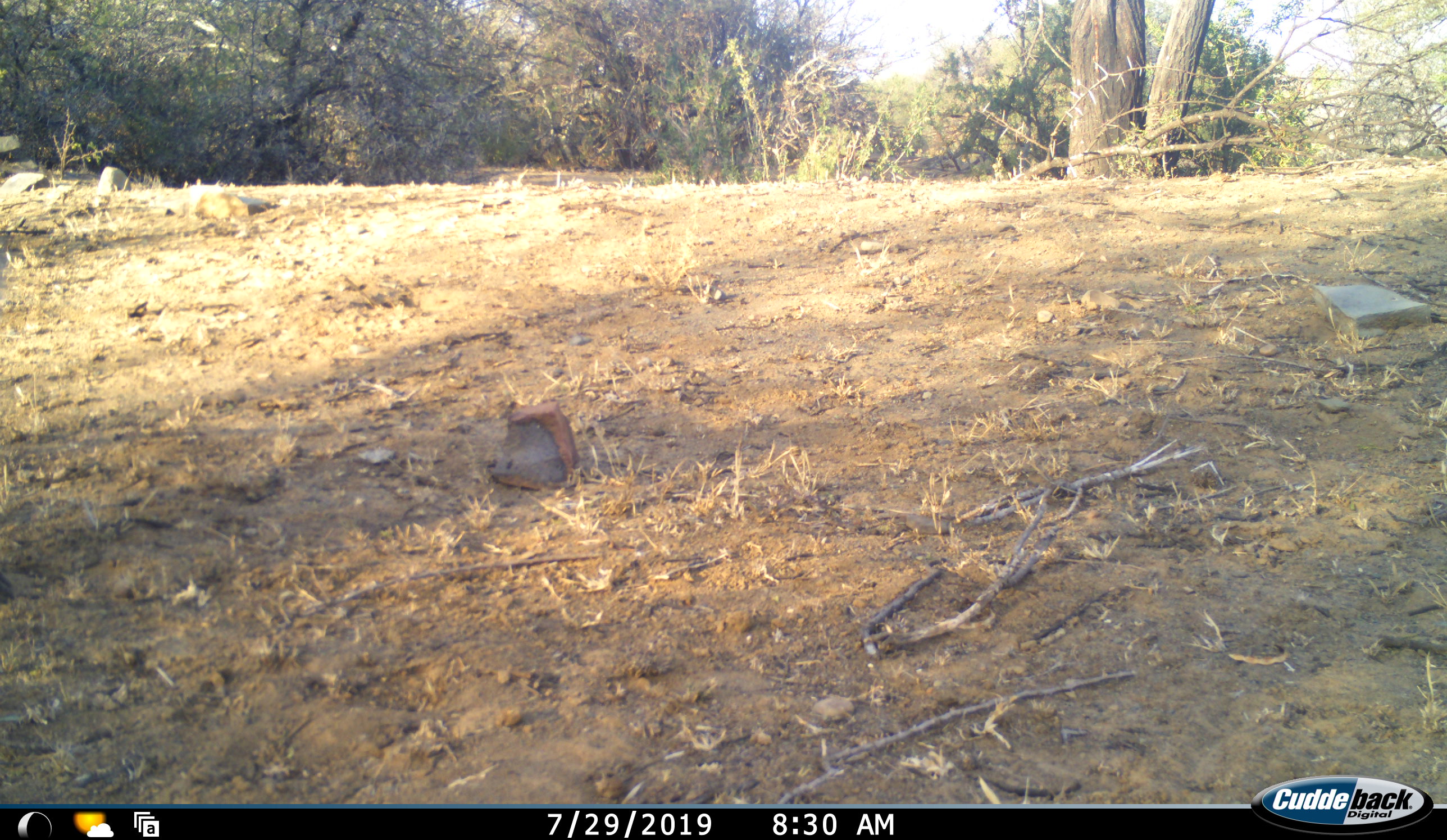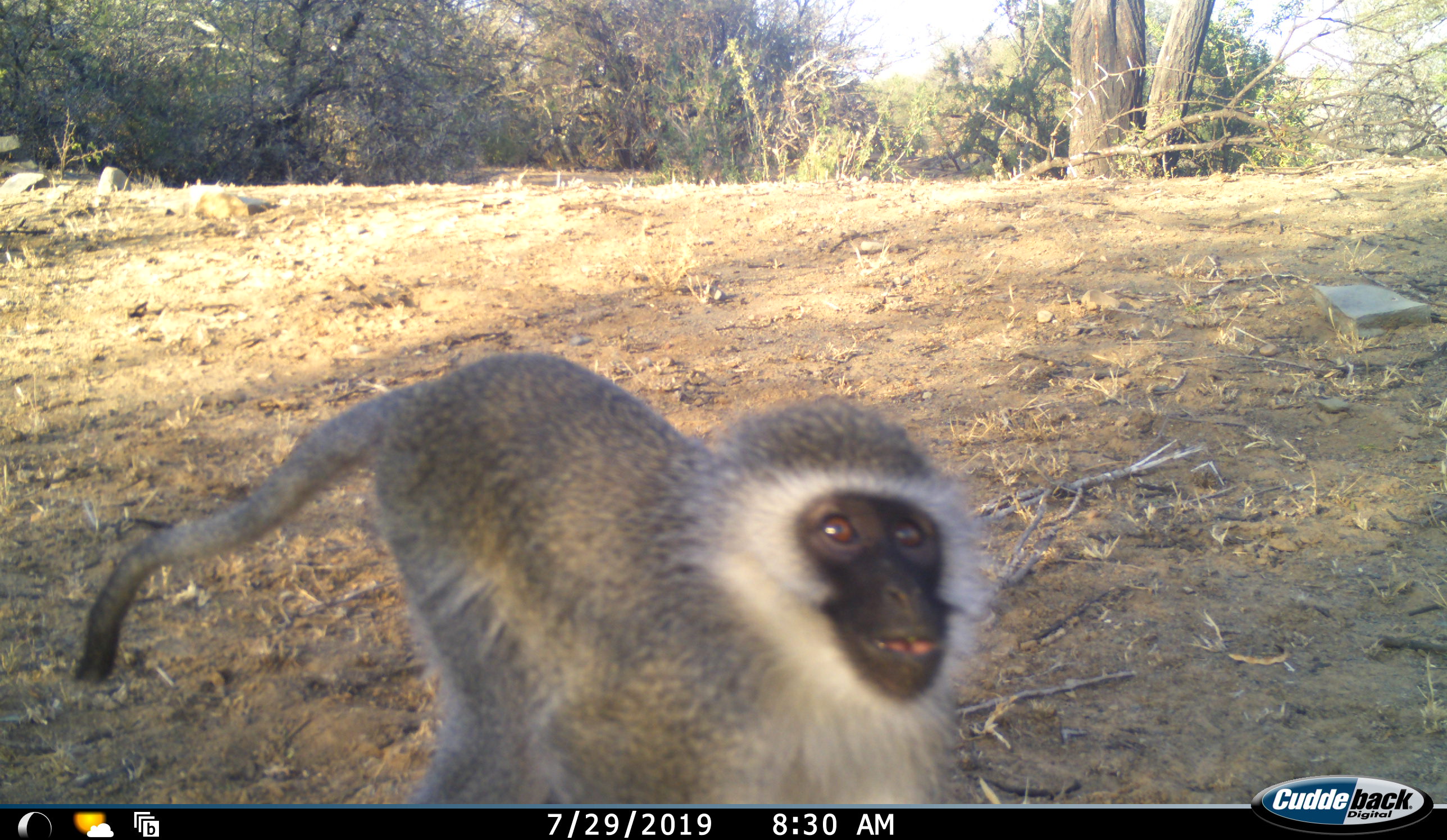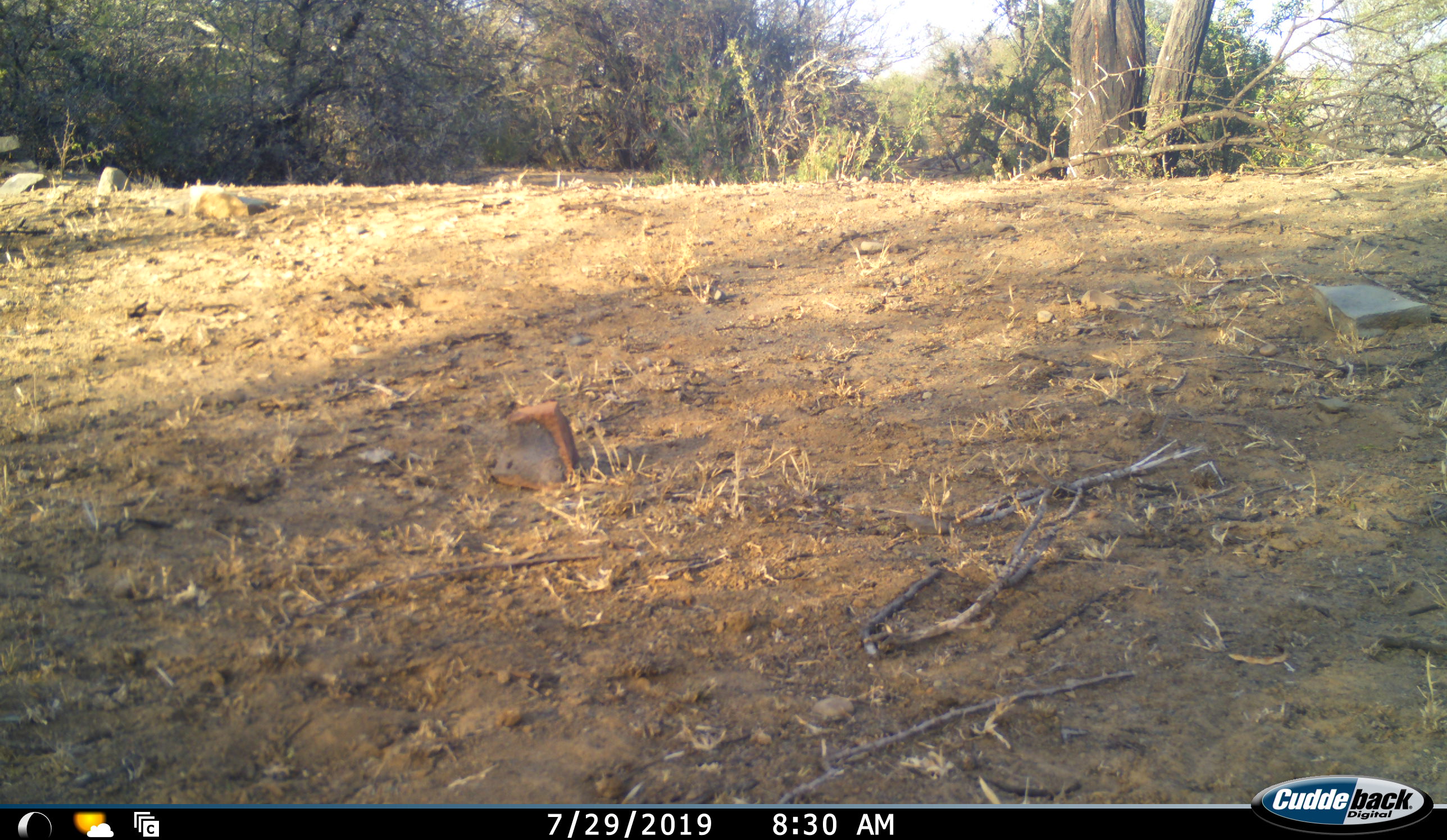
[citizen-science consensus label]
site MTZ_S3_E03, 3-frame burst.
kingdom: Animalia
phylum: Chordata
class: Mammalia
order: Primates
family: Cercopithecidae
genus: Chlorocebus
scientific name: Chlorocebus pygerythrus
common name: vervet monkey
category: monkeyvervet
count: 1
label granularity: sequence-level